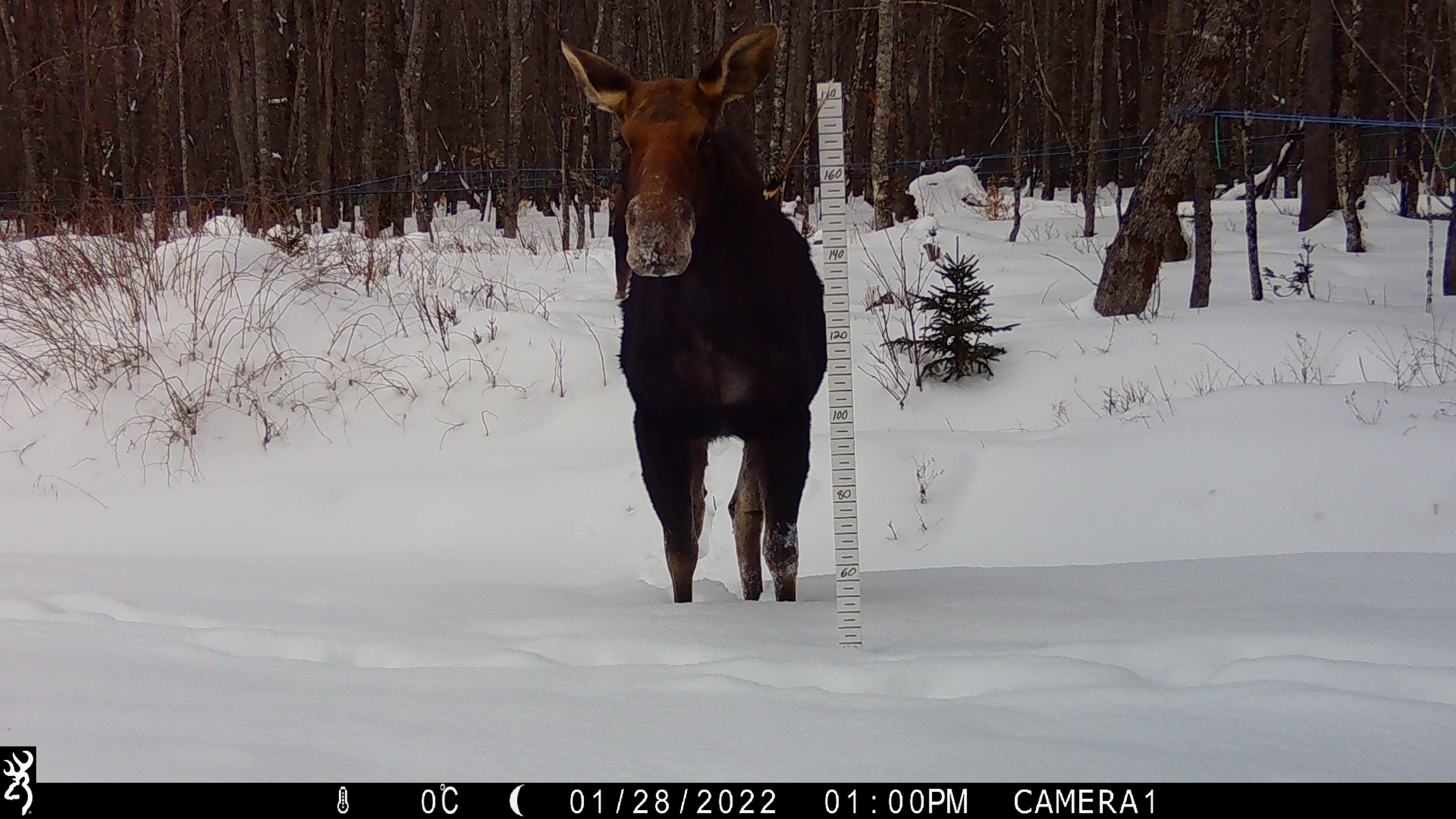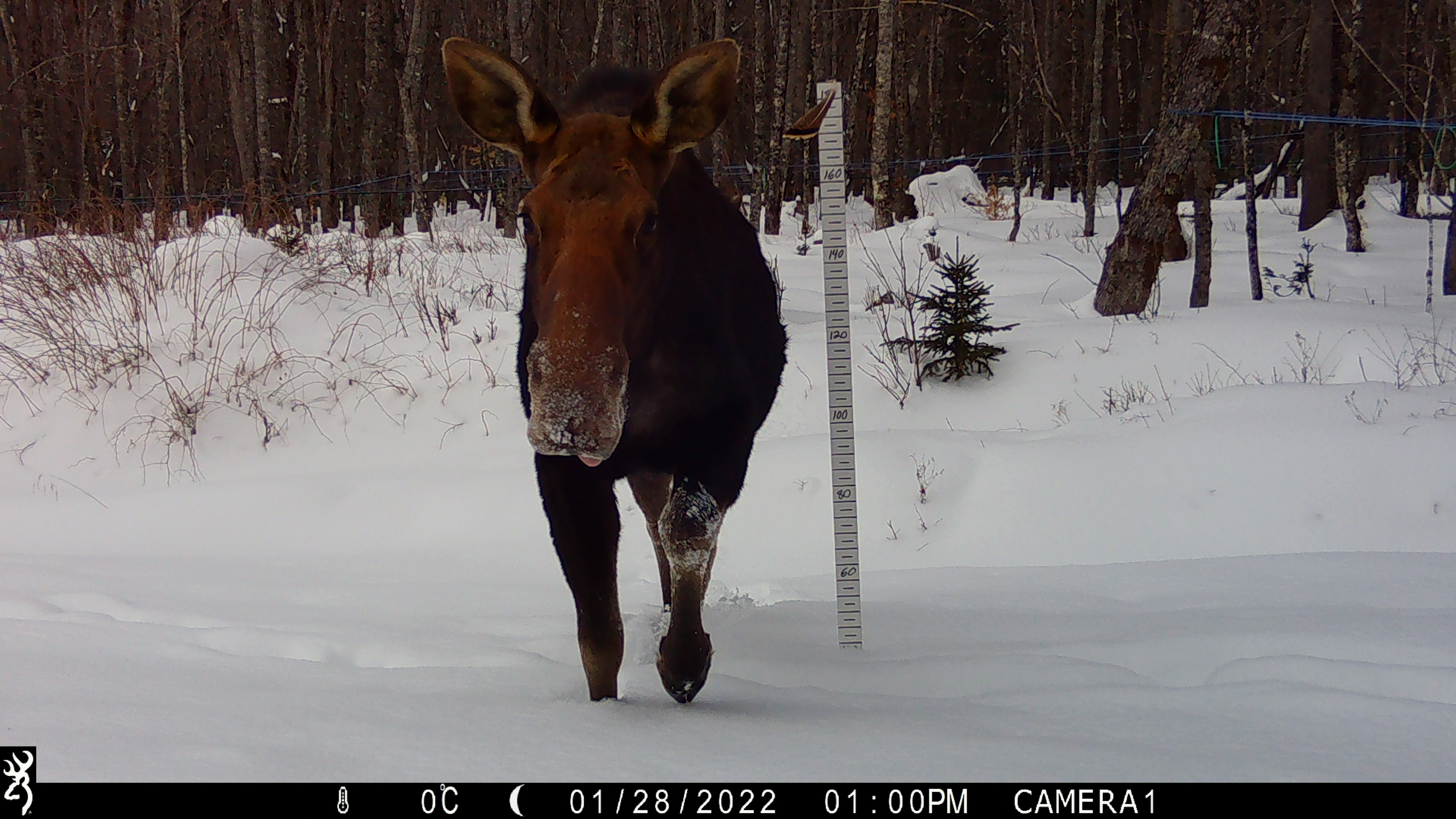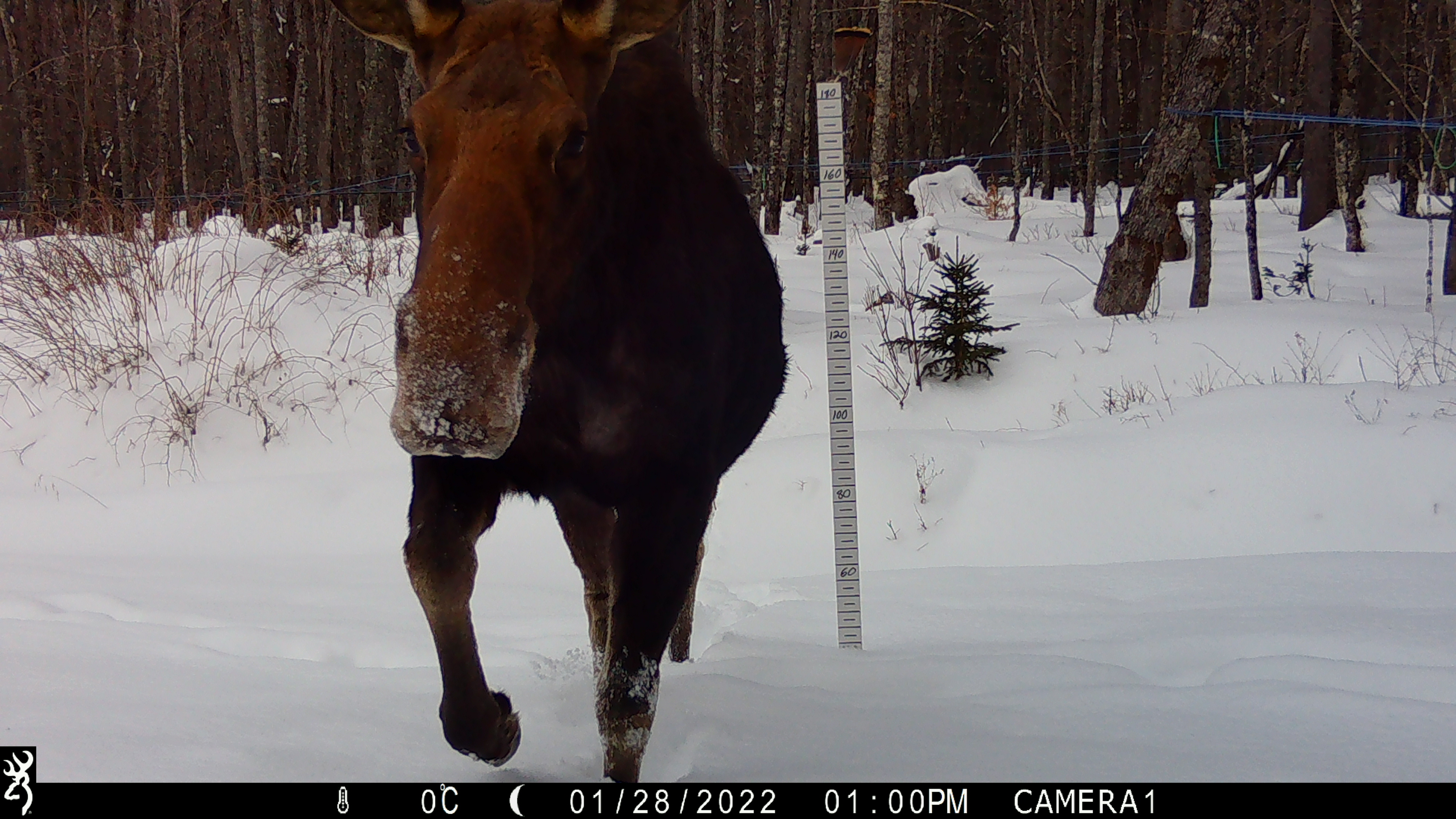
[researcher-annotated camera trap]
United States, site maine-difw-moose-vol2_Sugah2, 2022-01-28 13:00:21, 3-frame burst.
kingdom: Animalia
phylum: Chordata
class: Mammalia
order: Artiodactyla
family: Cervidae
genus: Alces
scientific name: Alces alces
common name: moose